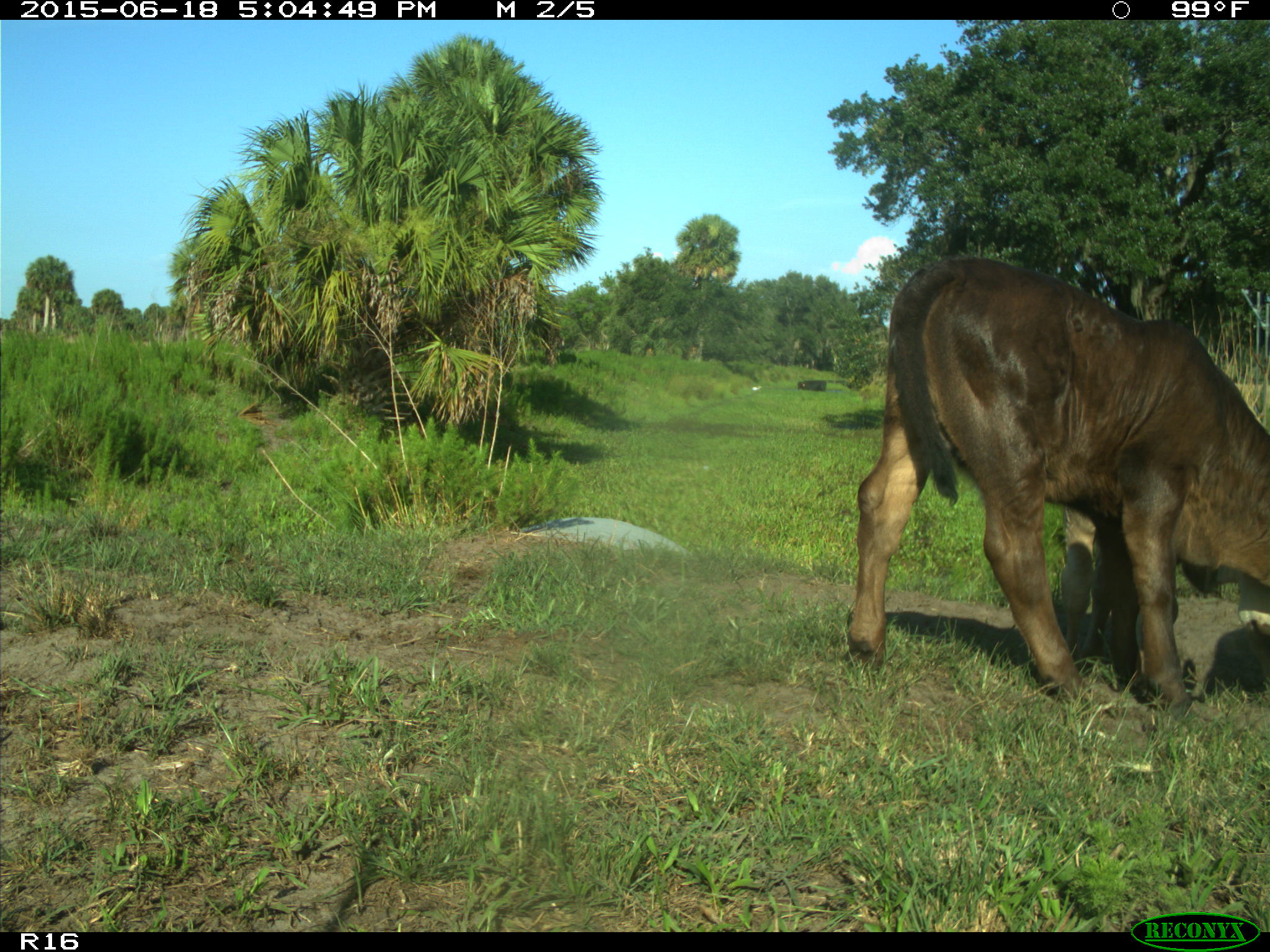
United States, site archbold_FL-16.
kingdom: Animalia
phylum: Chordata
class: Mammalia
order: Artiodactyla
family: Bovidae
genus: Bos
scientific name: Bos taurus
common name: domestic cow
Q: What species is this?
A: Bos taurus (domestic cow).